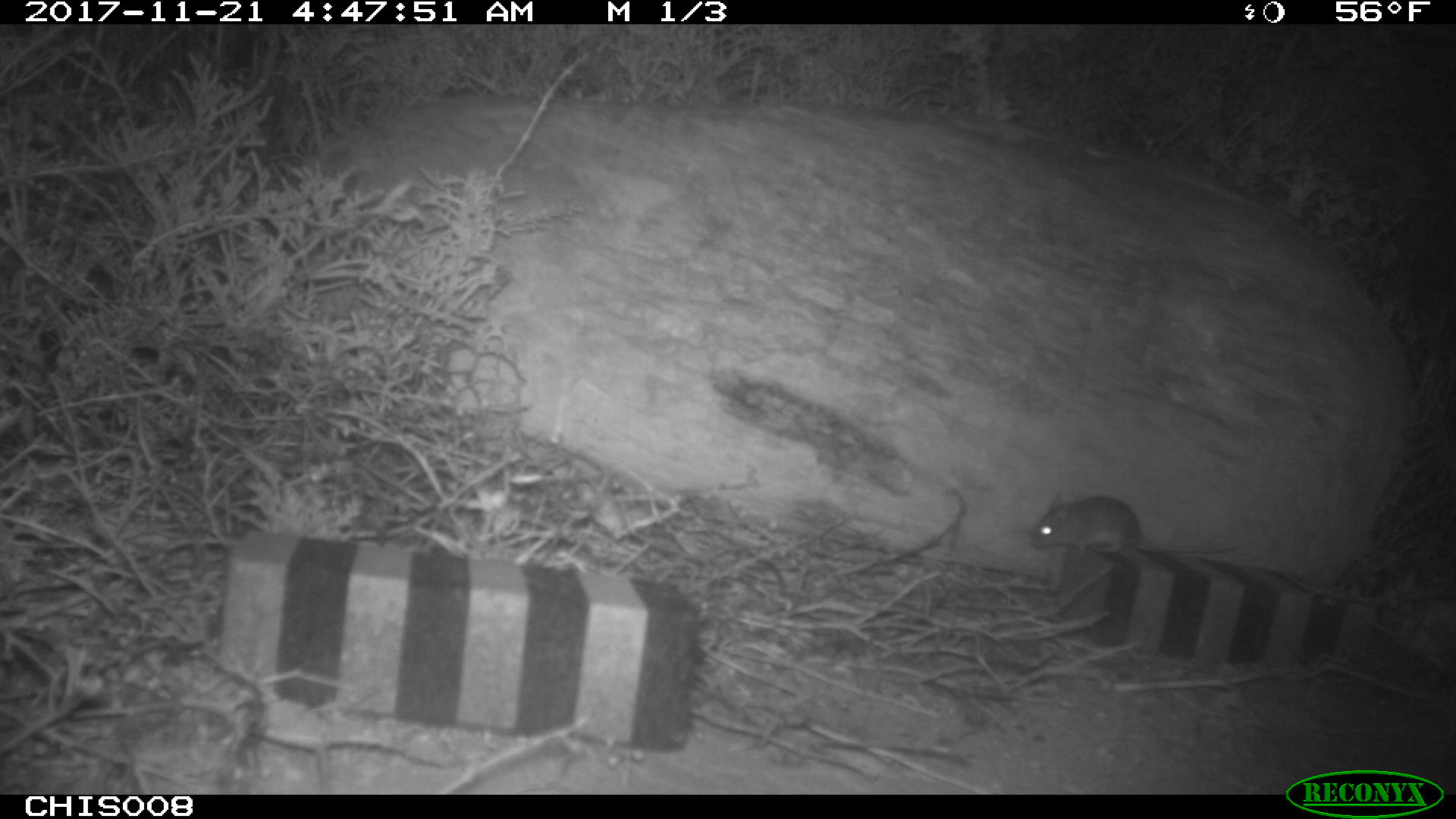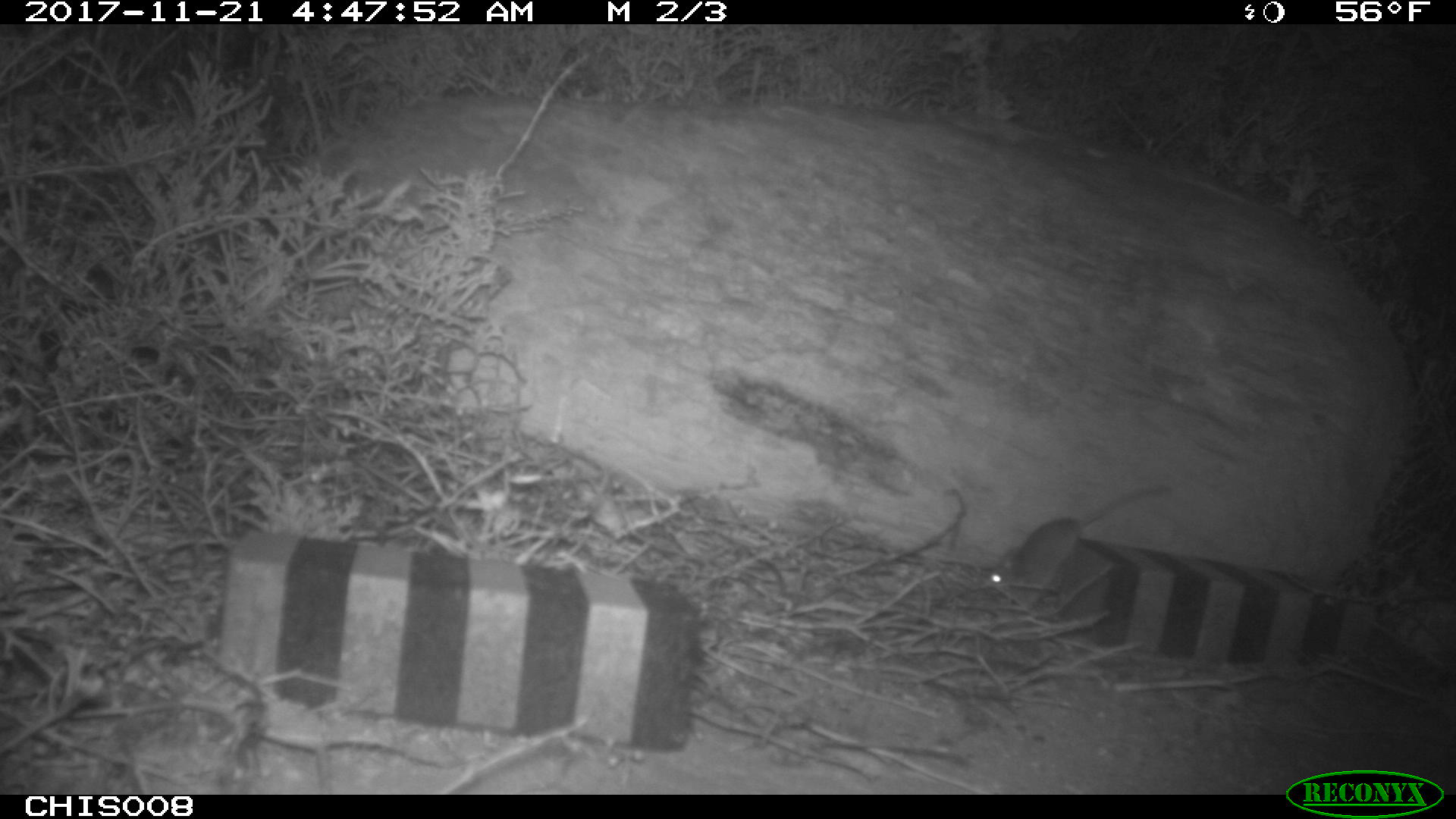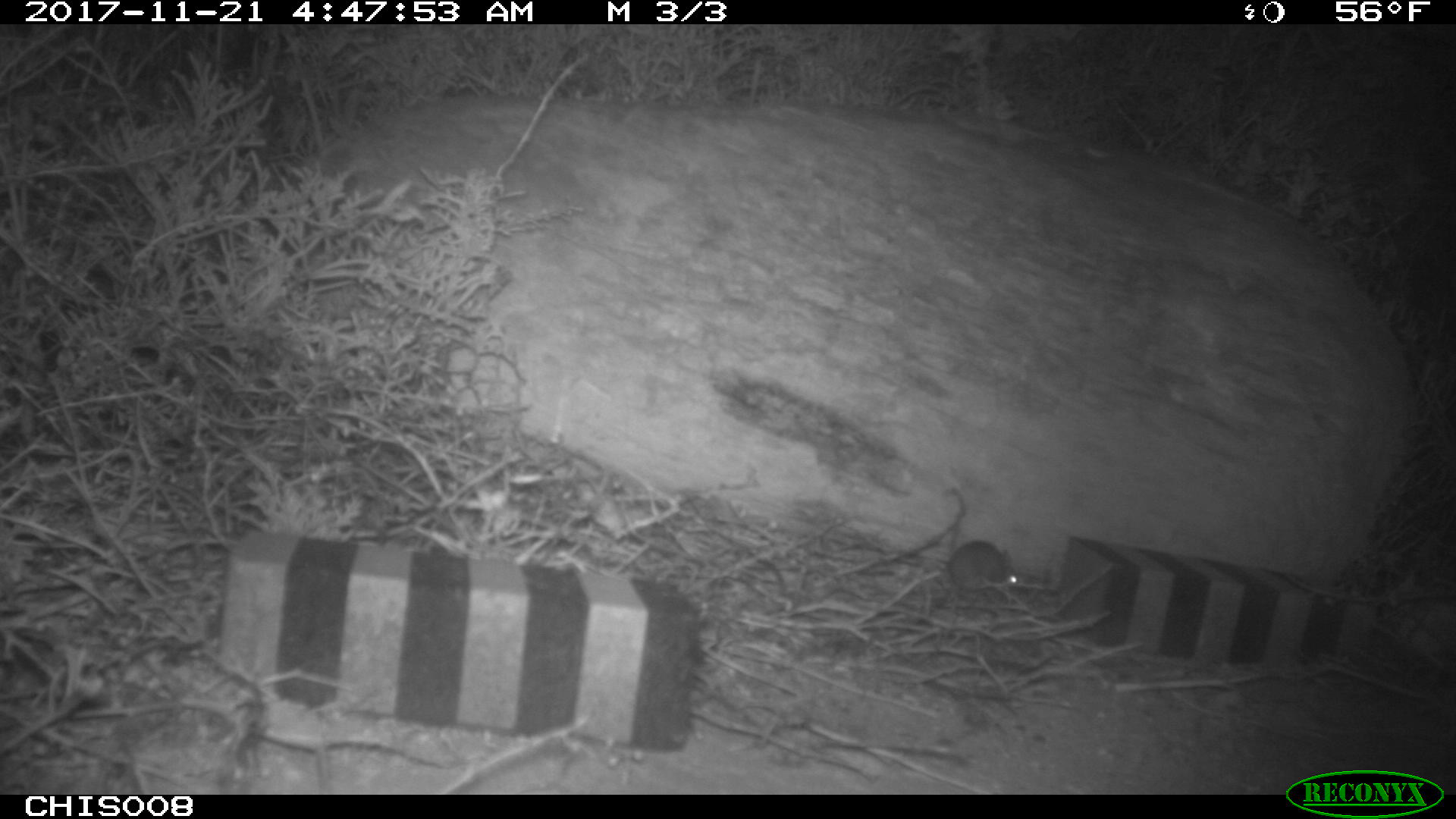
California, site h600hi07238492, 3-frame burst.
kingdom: Animalia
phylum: Chordata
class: Mammalia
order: Rodentia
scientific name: Rodentia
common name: rodent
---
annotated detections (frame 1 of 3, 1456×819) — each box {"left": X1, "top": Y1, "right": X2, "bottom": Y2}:
rodent: {"left": 1027, "top": 494, "right": 1238, "bottom": 558}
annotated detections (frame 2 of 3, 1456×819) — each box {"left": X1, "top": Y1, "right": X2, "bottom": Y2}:
rodent: {"left": 985, "top": 485, "right": 1171, "bottom": 590}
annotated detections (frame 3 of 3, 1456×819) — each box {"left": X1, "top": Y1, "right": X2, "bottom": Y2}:
rodent: {"left": 946, "top": 541, "right": 1016, "bottom": 598}